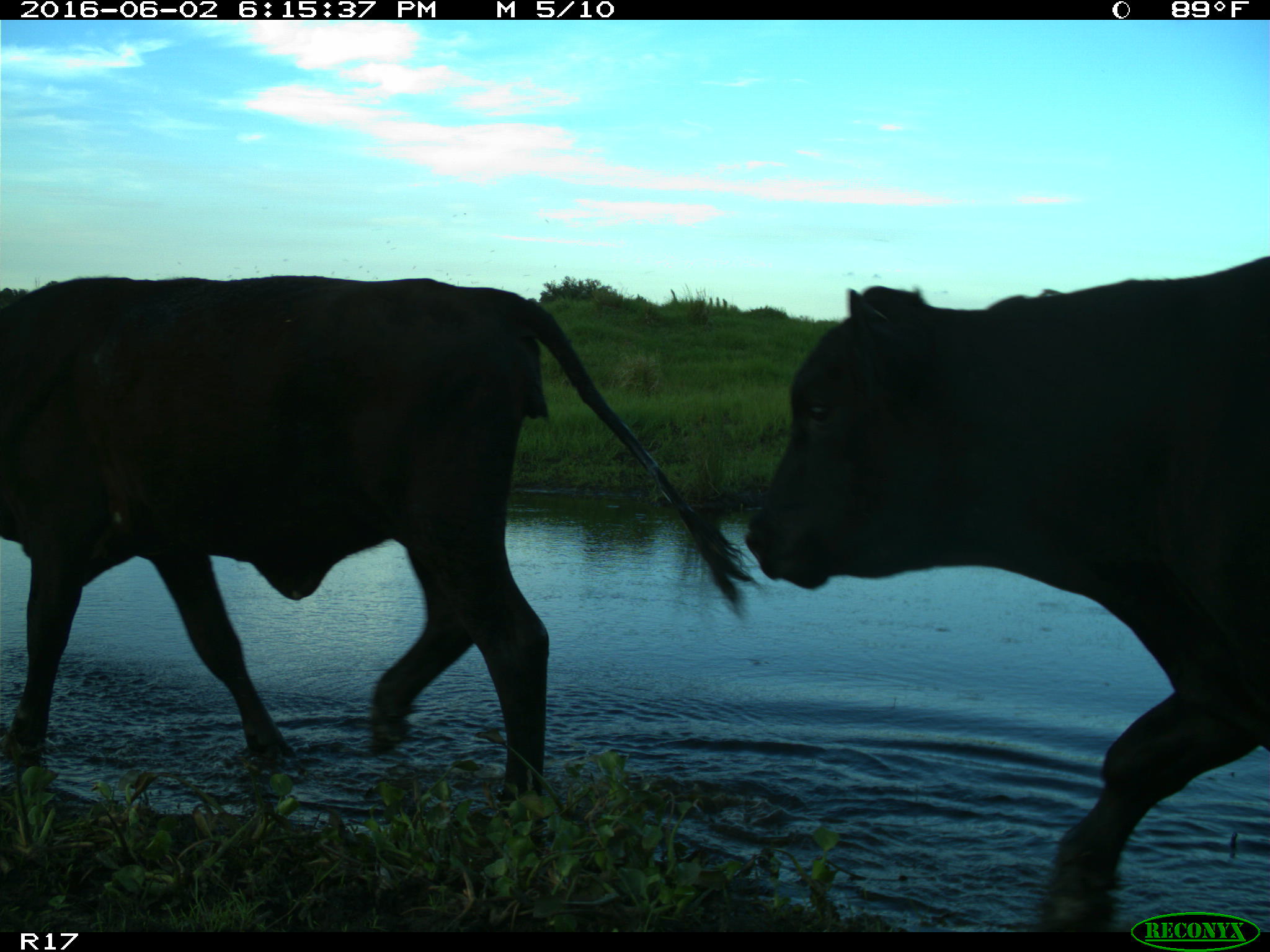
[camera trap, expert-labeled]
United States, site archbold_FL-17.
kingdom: Animalia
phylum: Chordata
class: Mammalia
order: Artiodactyla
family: Bovidae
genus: Bos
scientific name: Bos taurus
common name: domestic cow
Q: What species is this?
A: Bos taurus (domestic cow).